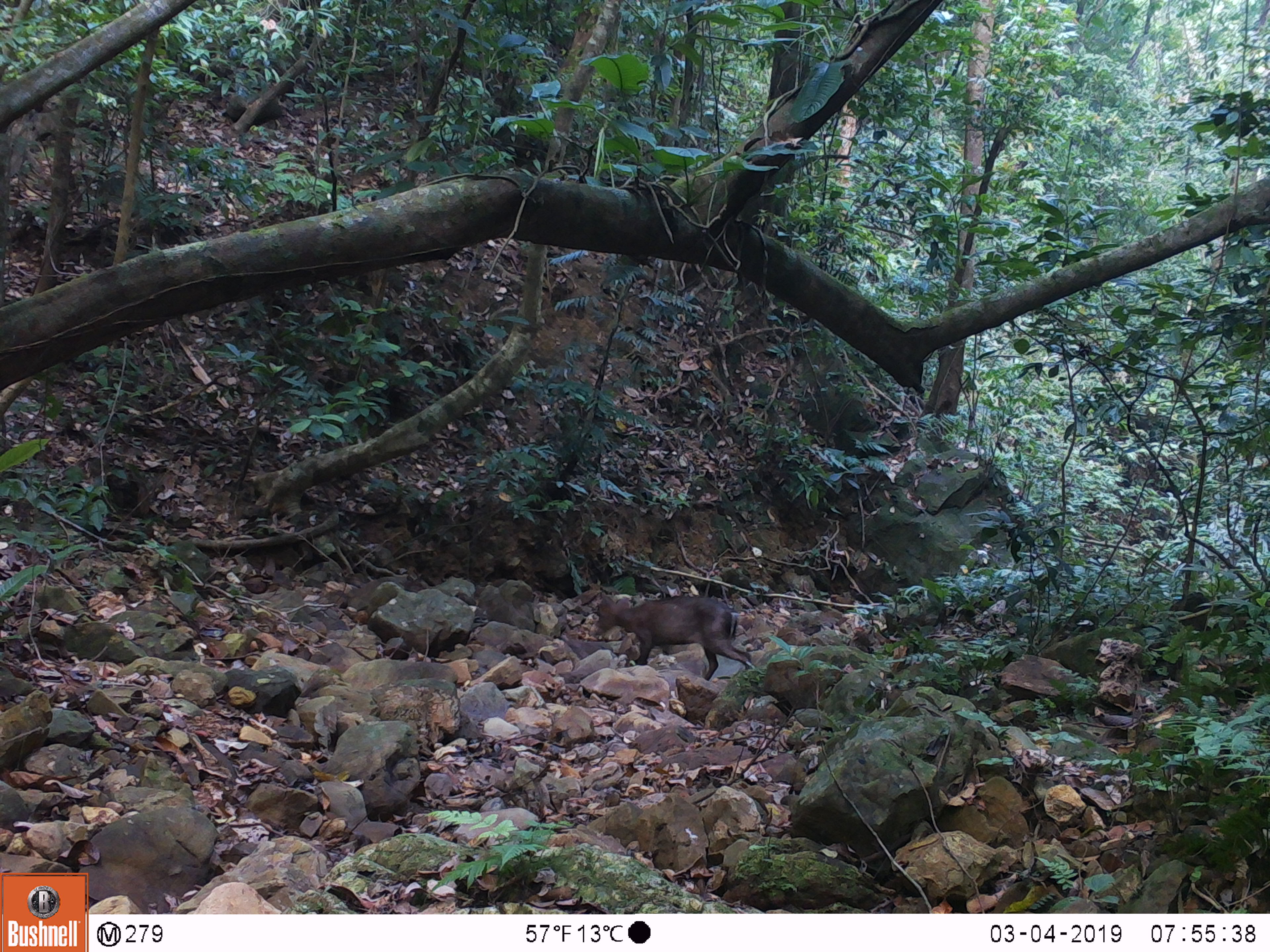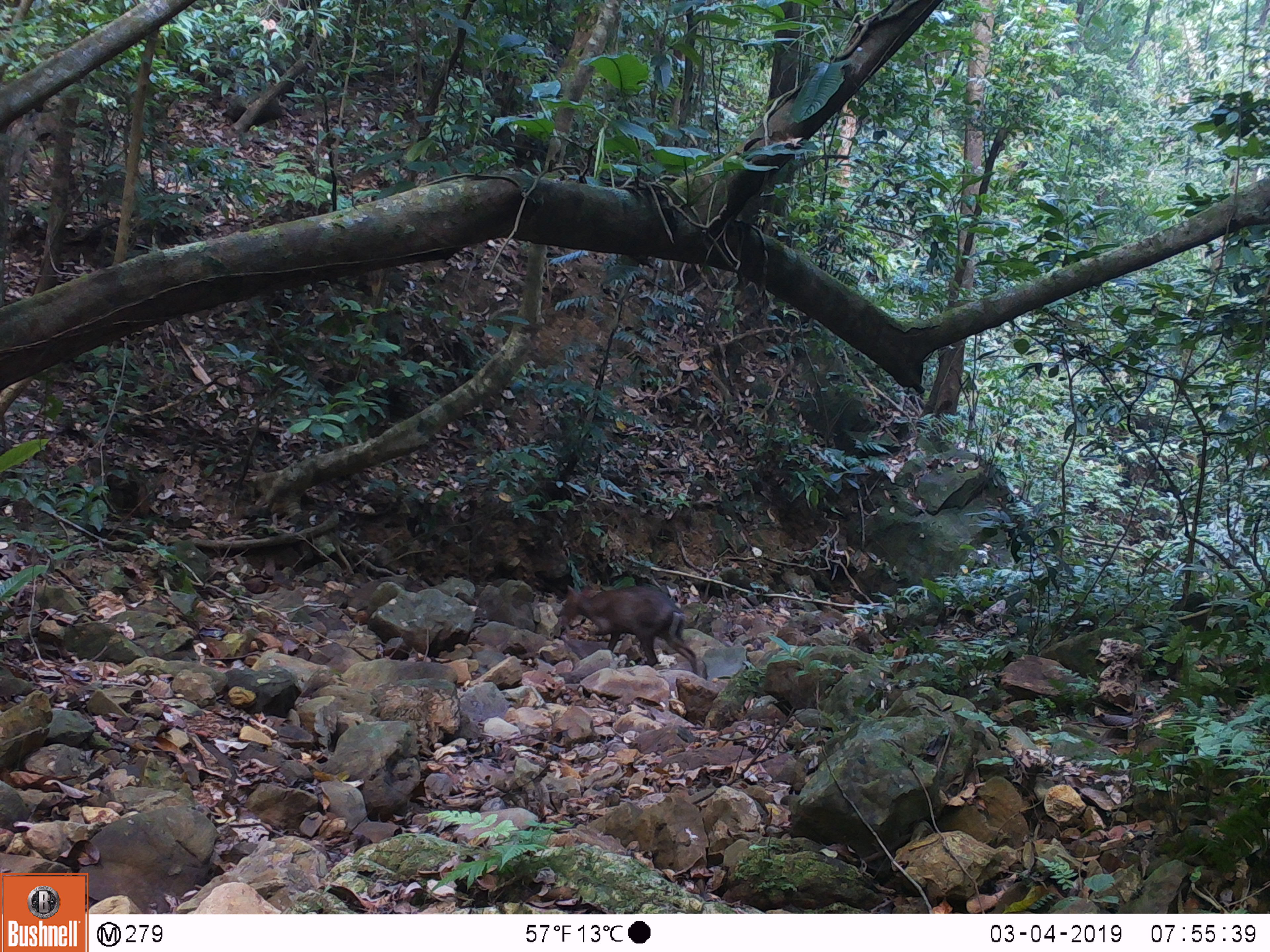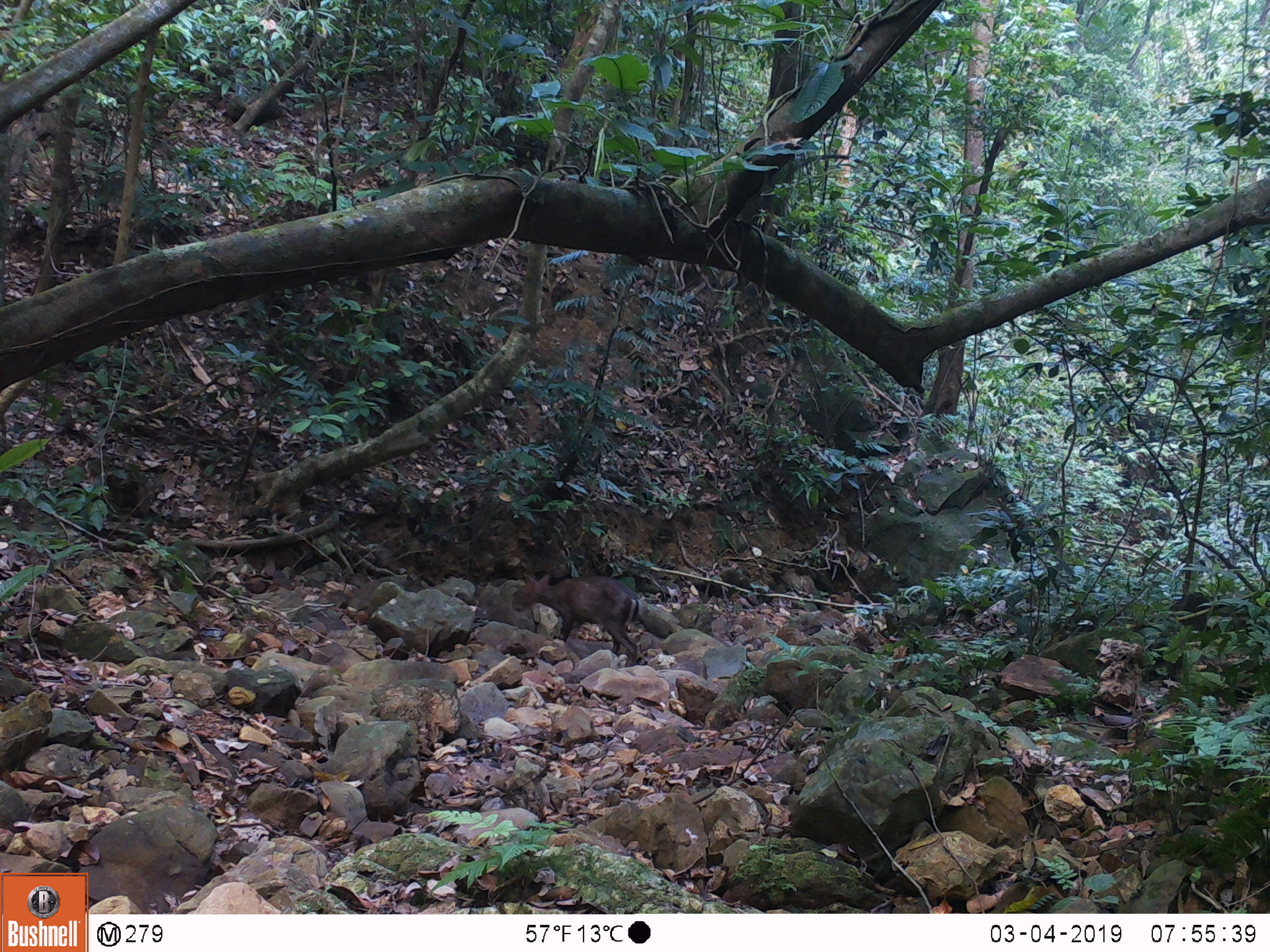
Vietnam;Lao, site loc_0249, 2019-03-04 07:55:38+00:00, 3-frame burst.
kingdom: Animalia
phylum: Chordata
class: Mammalia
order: Artiodactyla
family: Cervidae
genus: Muntiacus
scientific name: Muntiacus rooseveltorum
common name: roosevelt's muntjac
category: roosevelts muntjac group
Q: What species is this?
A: Roosevelts muntjac group (roosevelt's muntjac) (Muntiacus rooseveltorum).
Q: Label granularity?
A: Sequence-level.